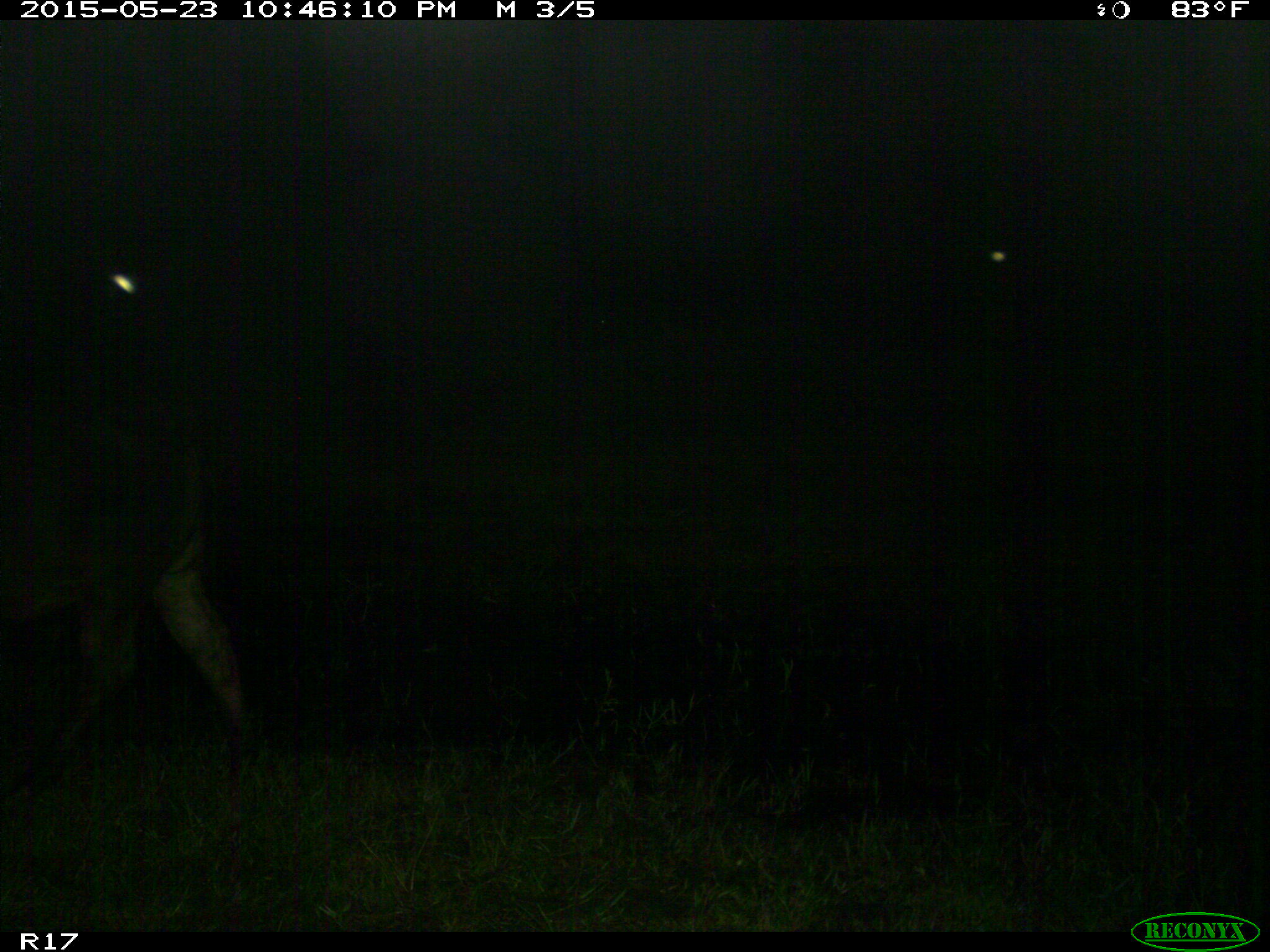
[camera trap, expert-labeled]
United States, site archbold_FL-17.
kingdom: Animalia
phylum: Chordata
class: Mammalia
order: Artiodactyla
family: Bovidae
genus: Bos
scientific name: Bos taurus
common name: domestic cow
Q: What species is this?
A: Bos taurus (domestic cow).